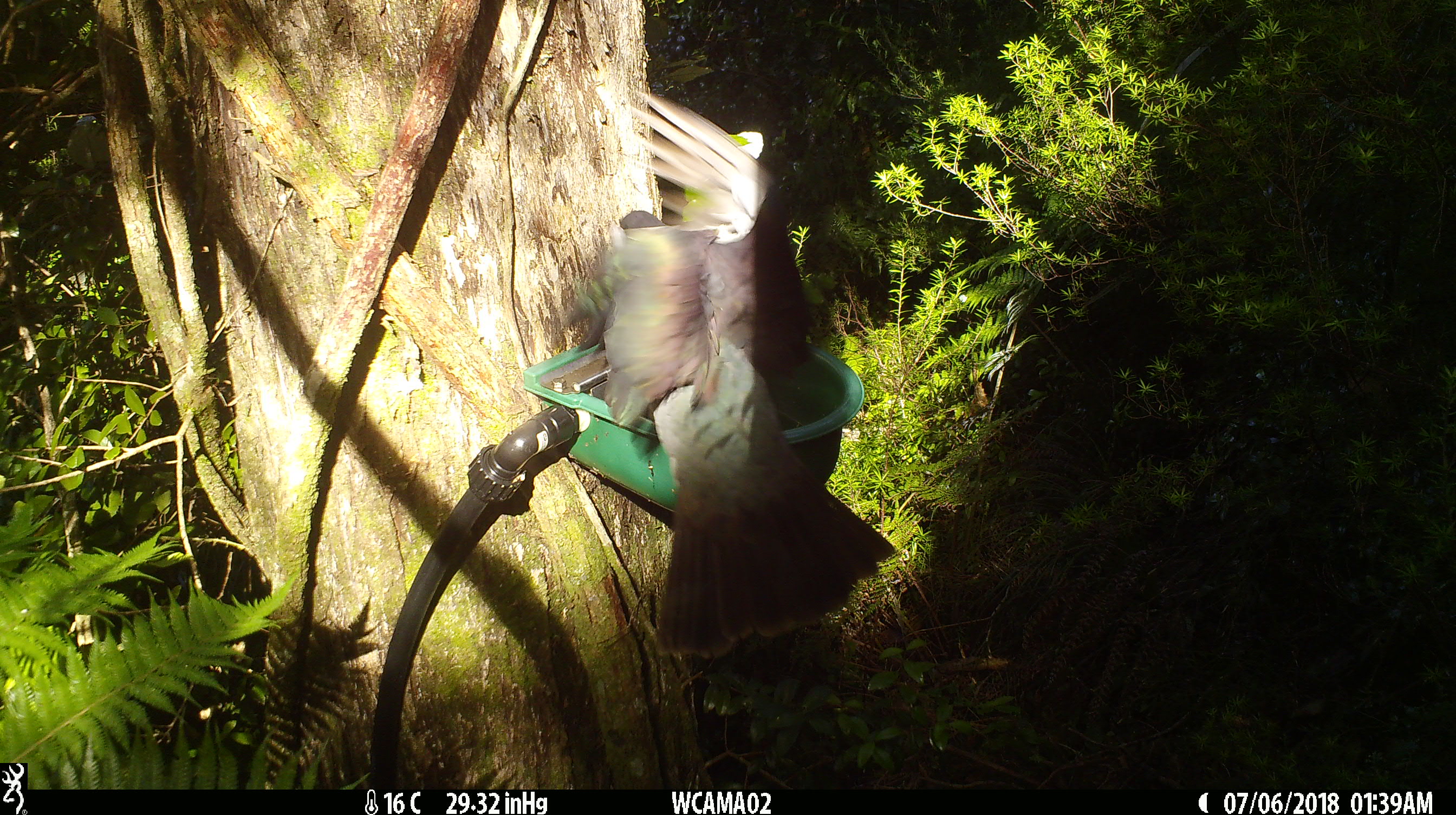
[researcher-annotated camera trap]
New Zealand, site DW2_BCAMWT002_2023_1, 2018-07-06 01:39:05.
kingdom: Animalia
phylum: Chordata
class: Aves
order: Columbiformes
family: Columbidae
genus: Hemiphaga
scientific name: Hemiphaga novaeseelandiae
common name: new zealand pigeon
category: kereru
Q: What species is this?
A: Kereru (new zealand pigeon) (Hemiphaga novaeseelandiae).